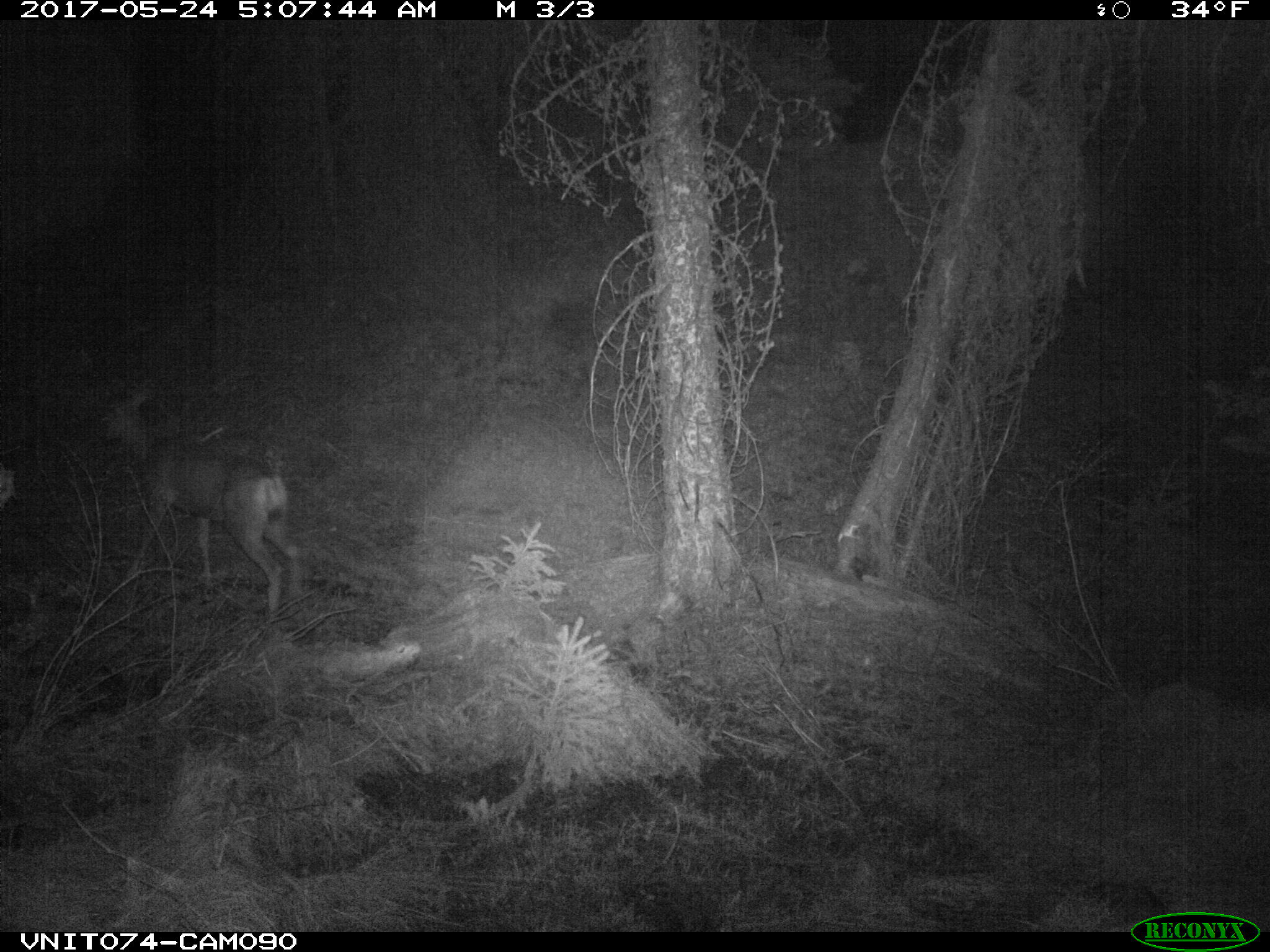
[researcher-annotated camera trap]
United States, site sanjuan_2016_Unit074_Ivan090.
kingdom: Animalia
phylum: Chordata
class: Mammalia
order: Artiodactyla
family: Cervidae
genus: Odocoileus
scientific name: Odocoileus hemionus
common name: mule deer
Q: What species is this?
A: Odocoileus hemionus (mule deer).